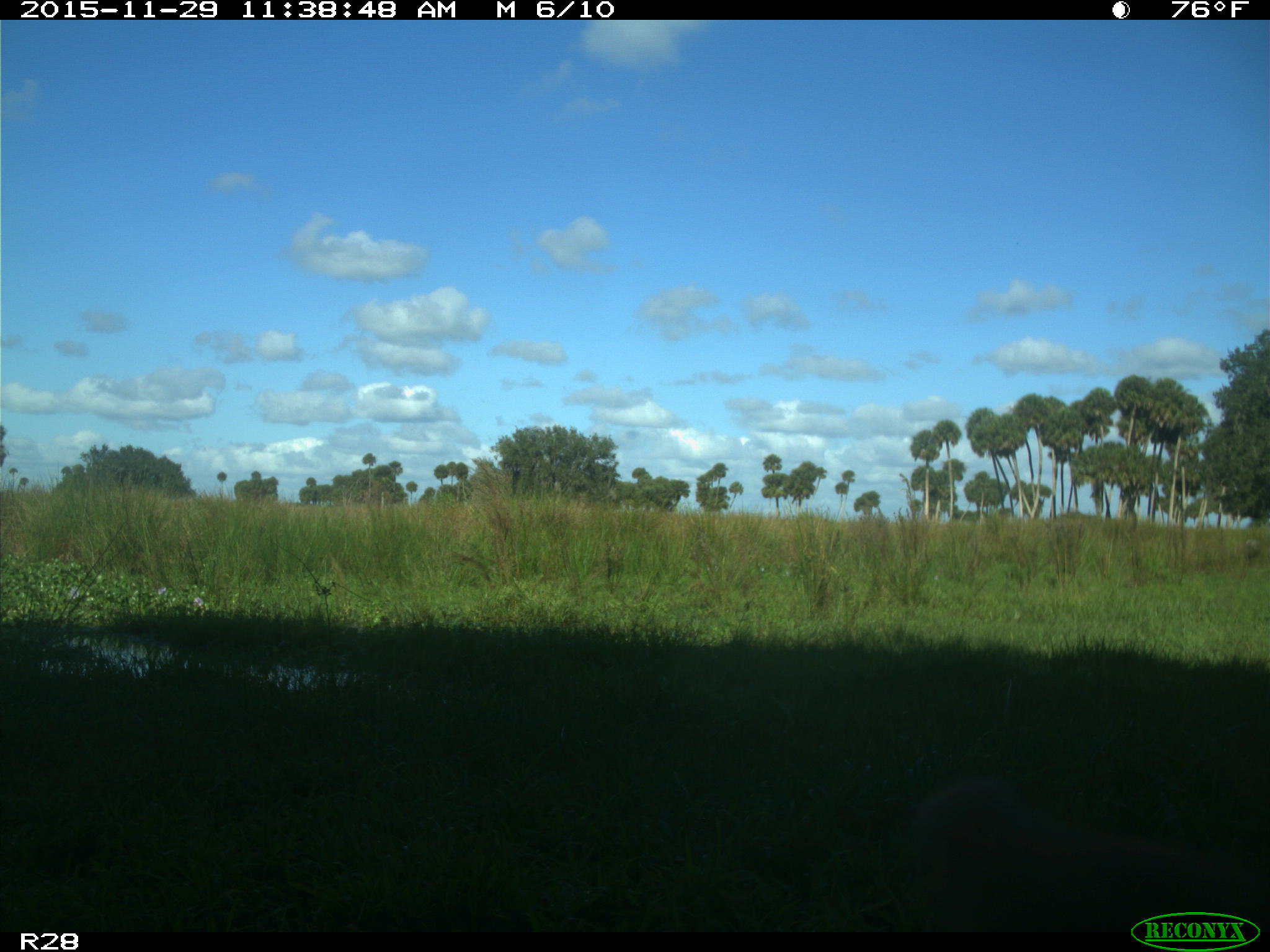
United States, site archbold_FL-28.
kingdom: Animalia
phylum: Chordata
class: Mammalia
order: Artiodactyla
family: Bovidae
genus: Bos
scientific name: Bos taurus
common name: domestic cow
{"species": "Bos taurus (domestic cow)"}